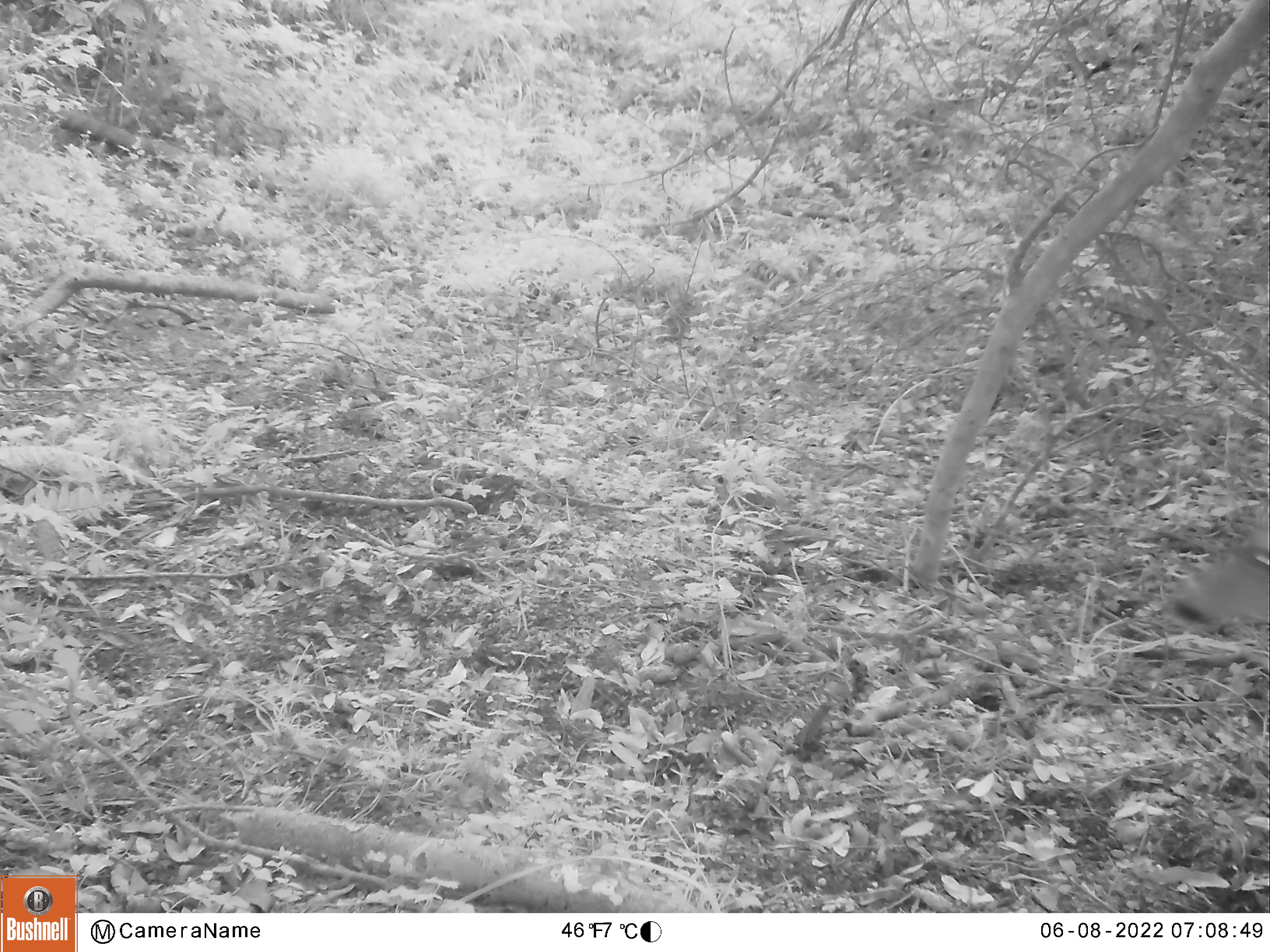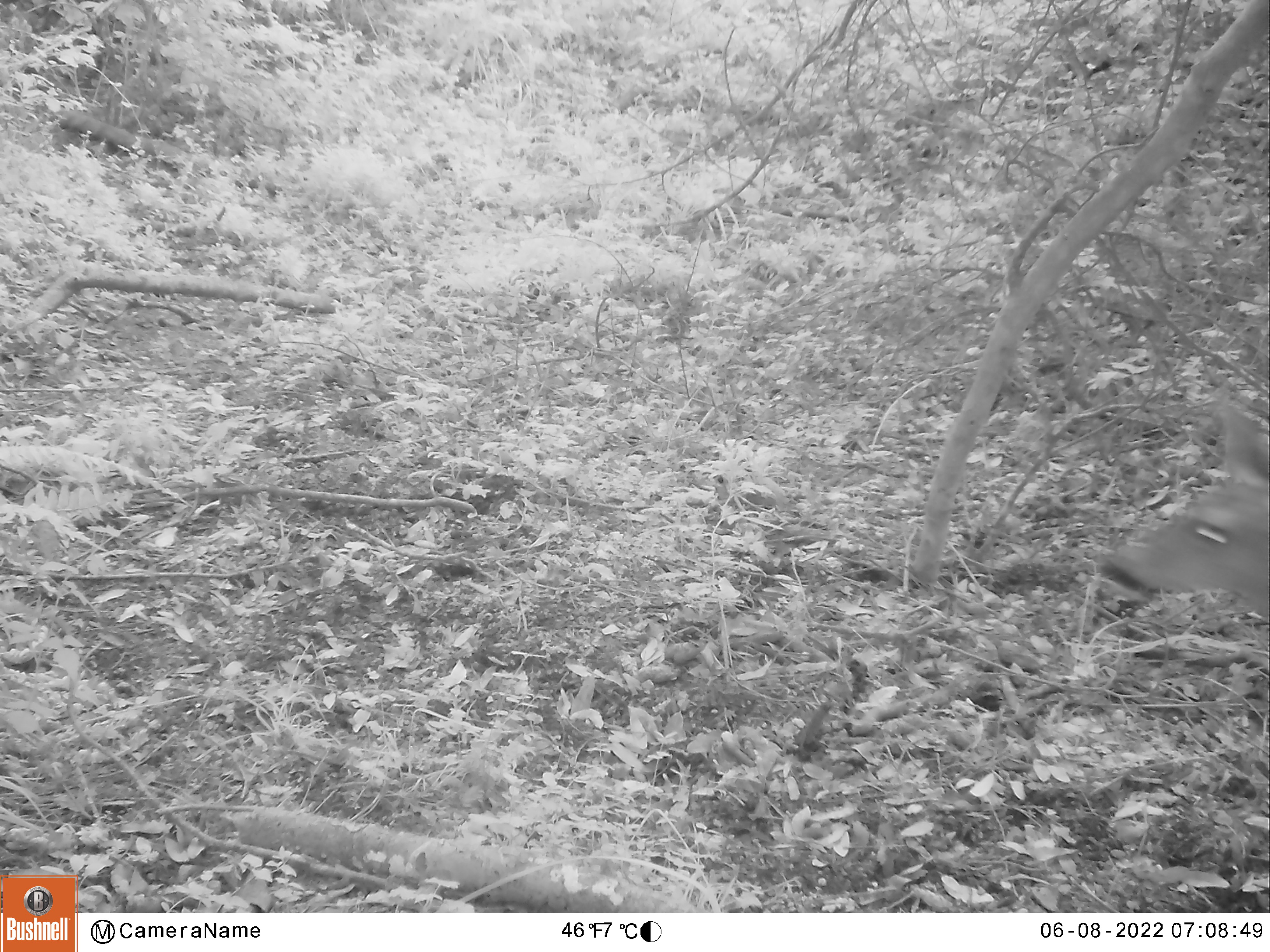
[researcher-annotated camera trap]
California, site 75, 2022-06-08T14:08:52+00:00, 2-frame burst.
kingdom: Animalia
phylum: Chordata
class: Mammalia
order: Artiodactyla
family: Cervidae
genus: Odocoileus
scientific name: Odocoileus hemionus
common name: mule deer